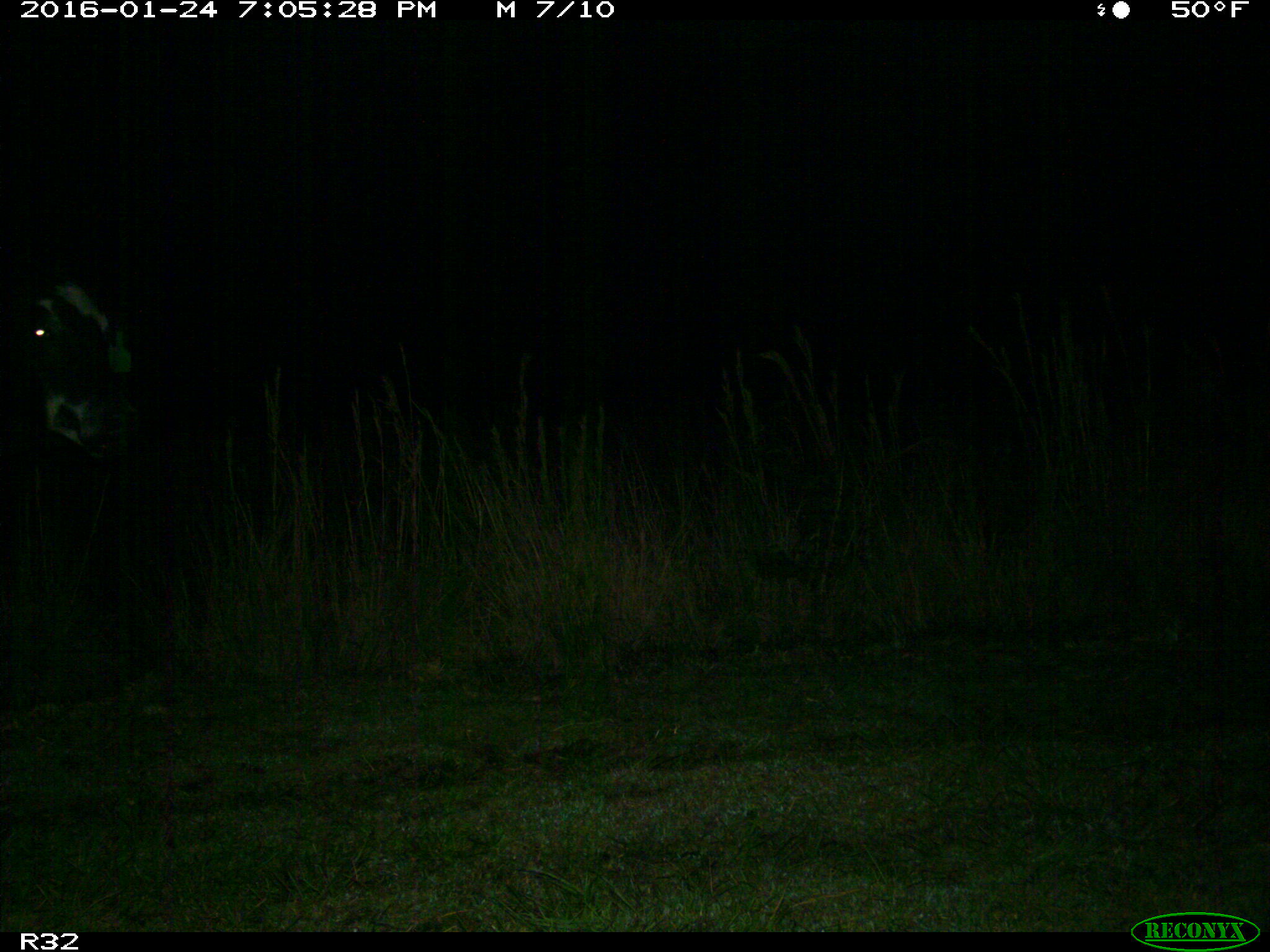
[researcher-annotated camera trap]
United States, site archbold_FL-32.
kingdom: Animalia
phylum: Chordata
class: Mammalia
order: Artiodactyla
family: Bovidae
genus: Bos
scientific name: Bos taurus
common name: domestic cow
Bos taurus (domestic cow).